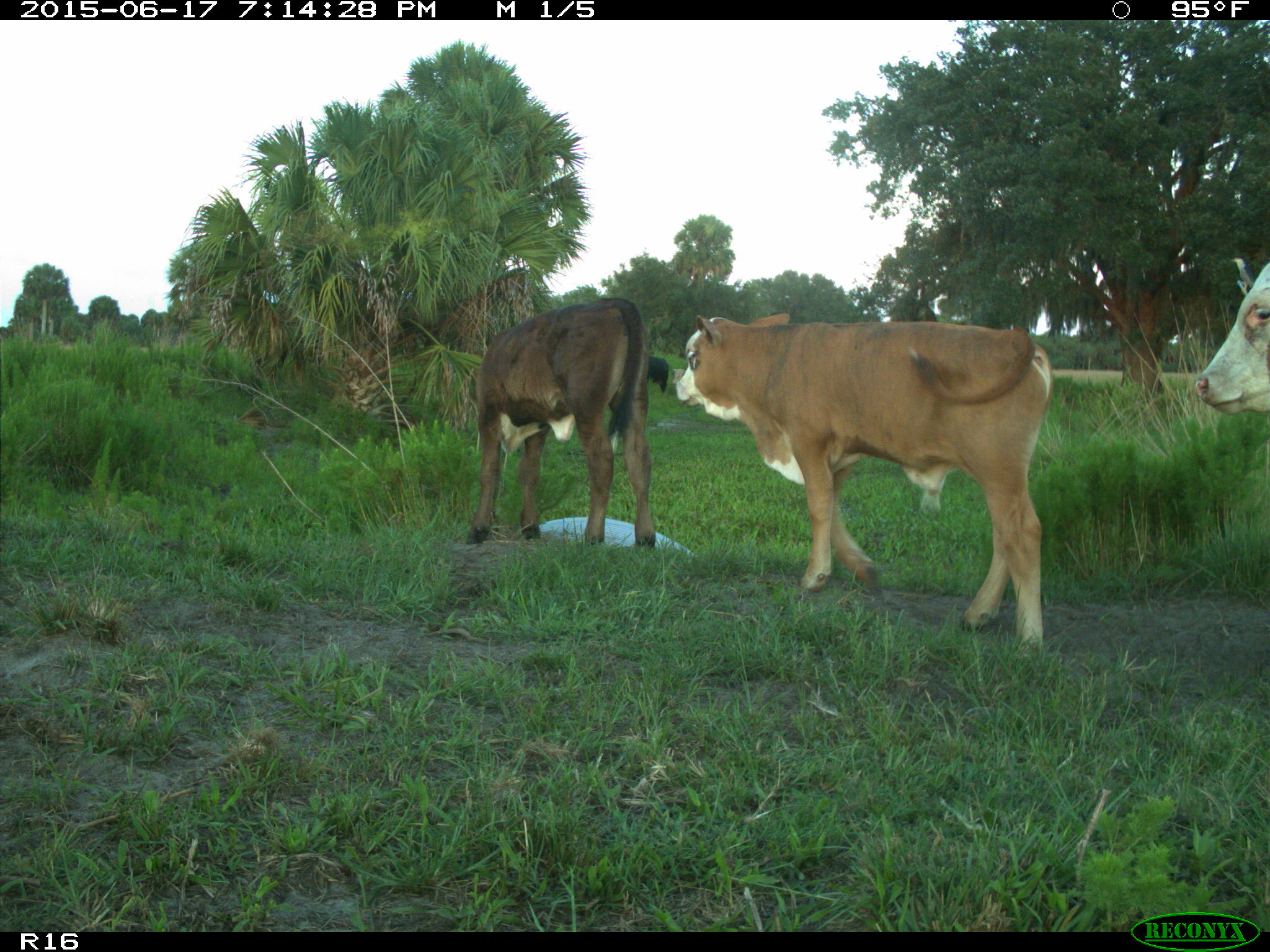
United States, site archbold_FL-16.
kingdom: Animalia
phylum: Chordata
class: Mammalia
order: Artiodactyla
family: Bovidae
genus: Bos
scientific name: Bos taurus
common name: domestic cow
Bos taurus (domestic cow).